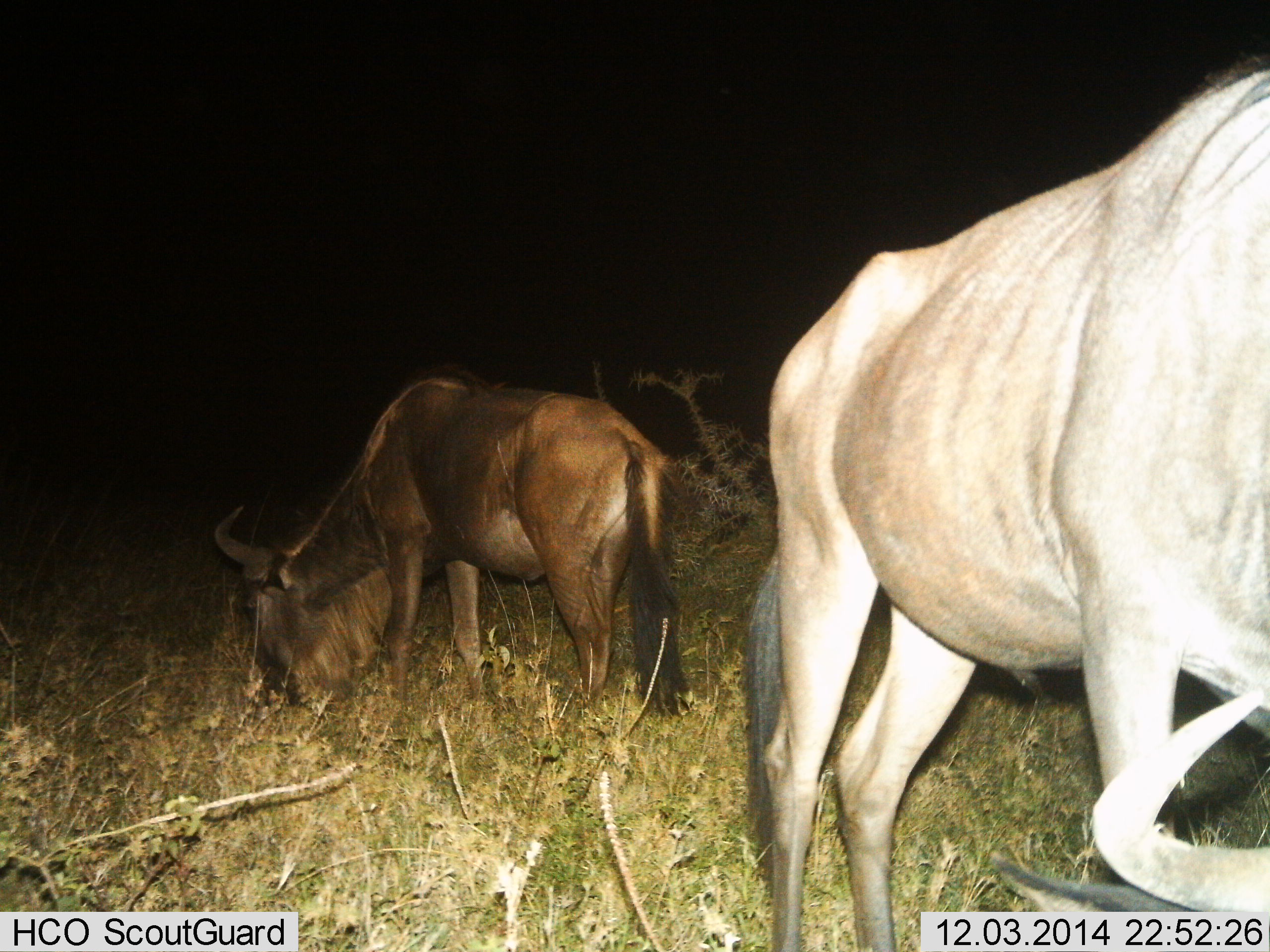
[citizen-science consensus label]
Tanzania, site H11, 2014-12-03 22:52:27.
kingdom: Animalia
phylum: Chordata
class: Mammalia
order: Artiodactyla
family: Bovidae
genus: Connochaetes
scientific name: Connochaetes taurinus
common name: blue wildebeest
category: wildebeest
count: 2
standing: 42%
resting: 8%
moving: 0%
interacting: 0%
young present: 0%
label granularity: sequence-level